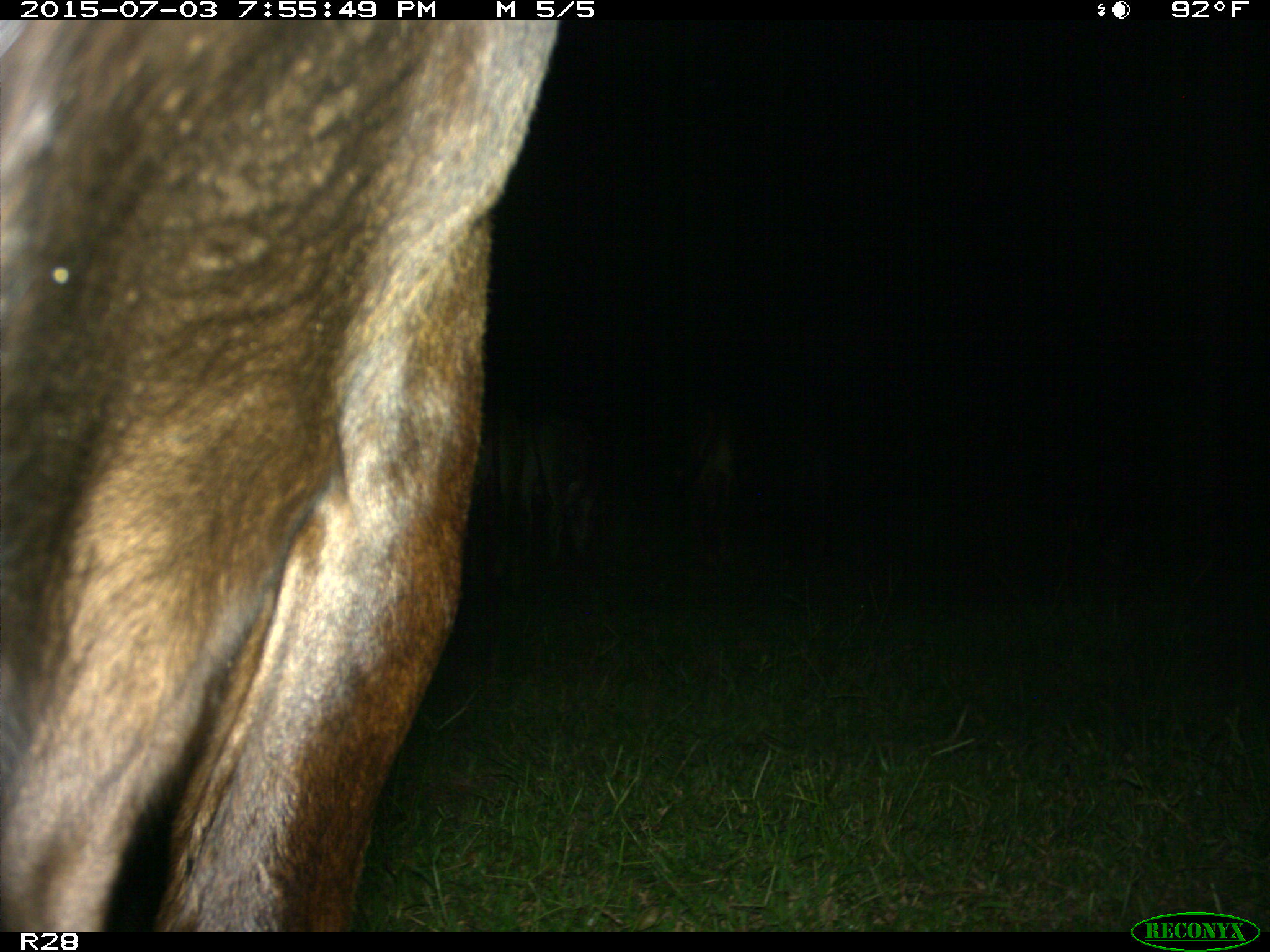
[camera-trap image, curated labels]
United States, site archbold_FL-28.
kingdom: Animalia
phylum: Chordata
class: Mammalia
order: Artiodactyla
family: Bovidae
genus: Bos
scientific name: Bos taurus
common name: domestic cow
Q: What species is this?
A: Bos taurus (domestic cow).